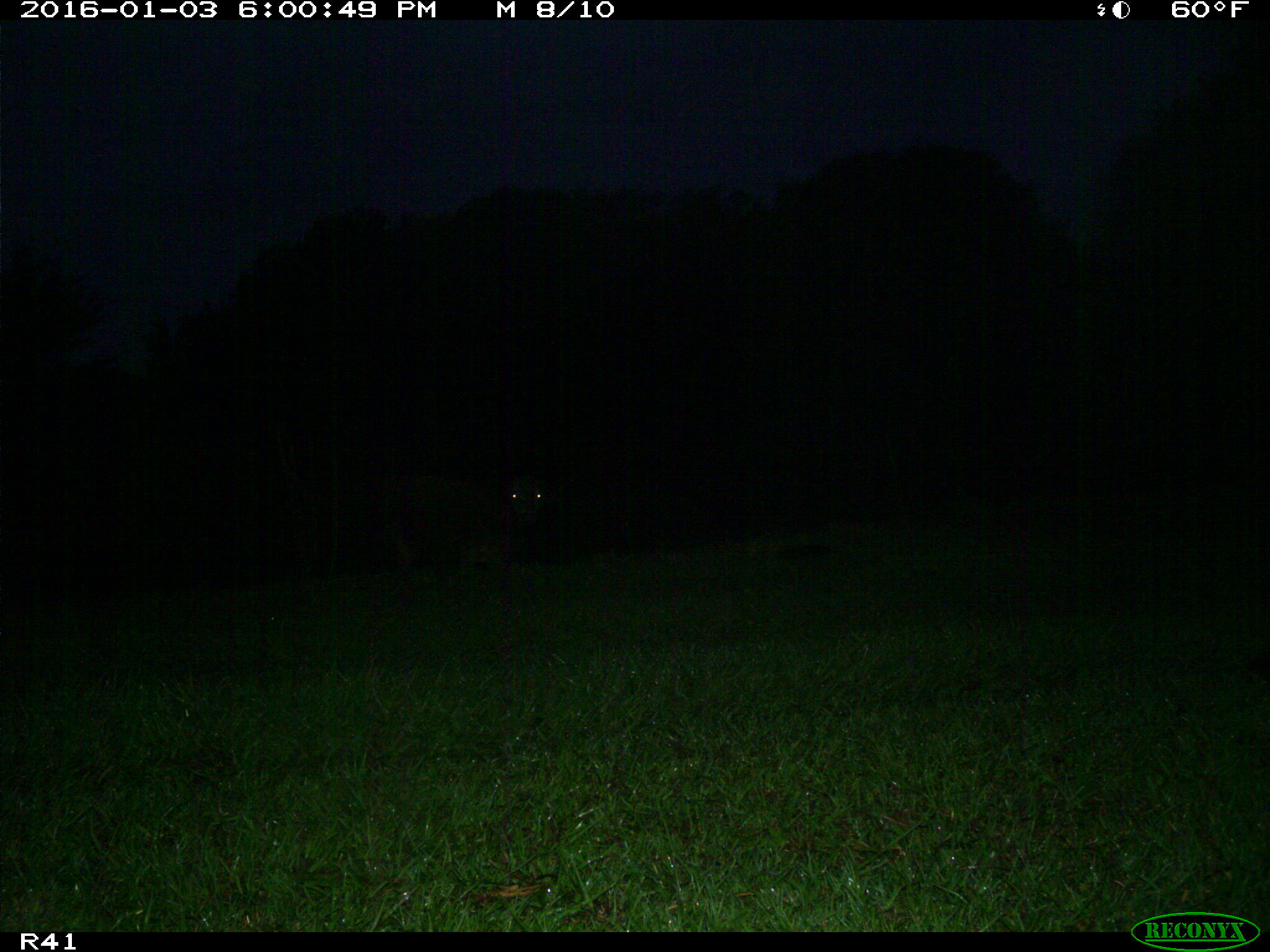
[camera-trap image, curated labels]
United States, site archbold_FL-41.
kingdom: Animalia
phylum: Chordata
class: Mammalia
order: Artiodactyla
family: Bovidae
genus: Bos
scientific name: Bos taurus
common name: domestic cow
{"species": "Bos taurus (domestic cow)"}